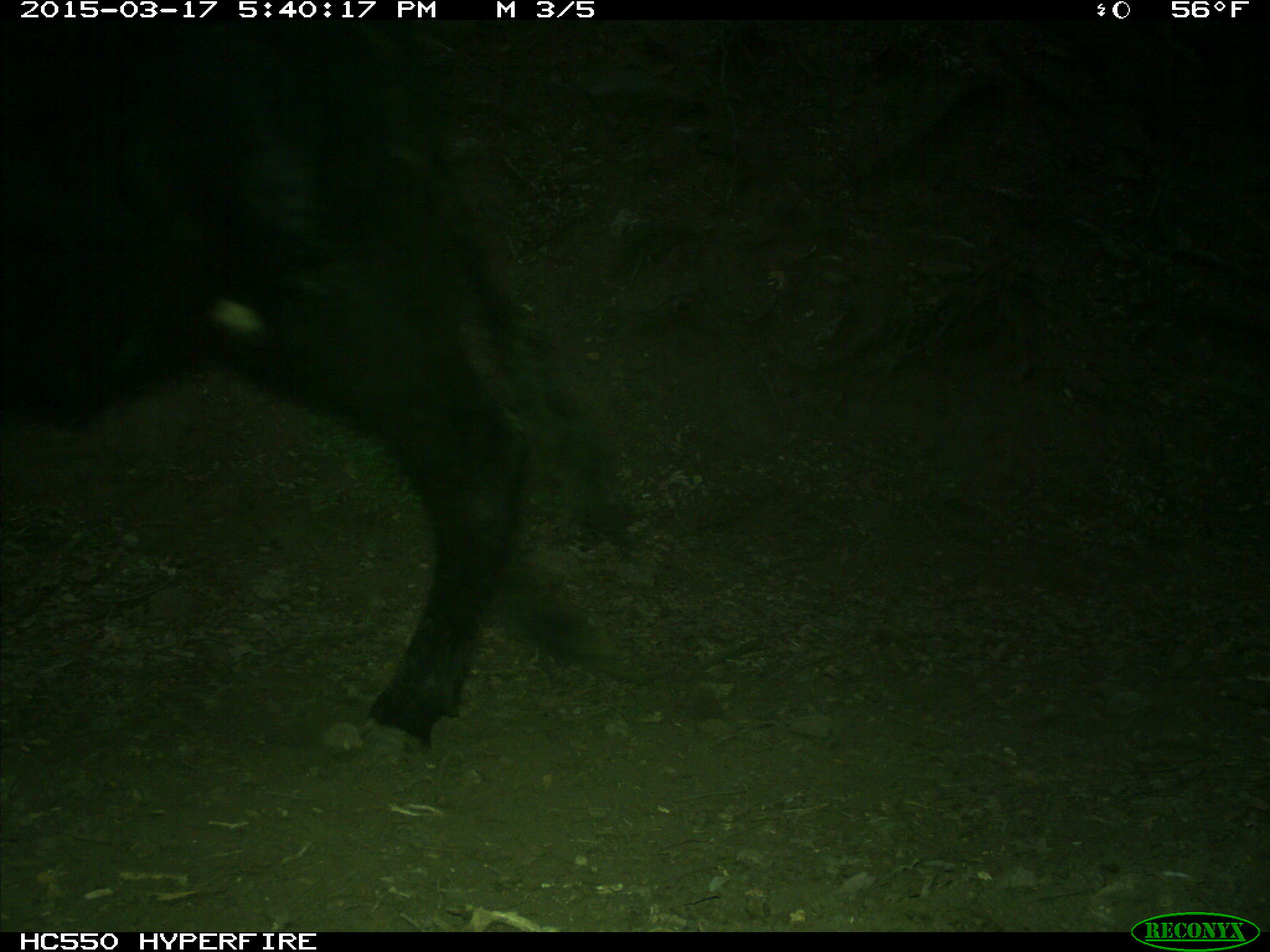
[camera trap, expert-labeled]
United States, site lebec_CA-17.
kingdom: Animalia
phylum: Chordata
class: Mammalia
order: Artiodactyla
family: Bovidae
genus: Bos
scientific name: Bos taurus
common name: domestic cow